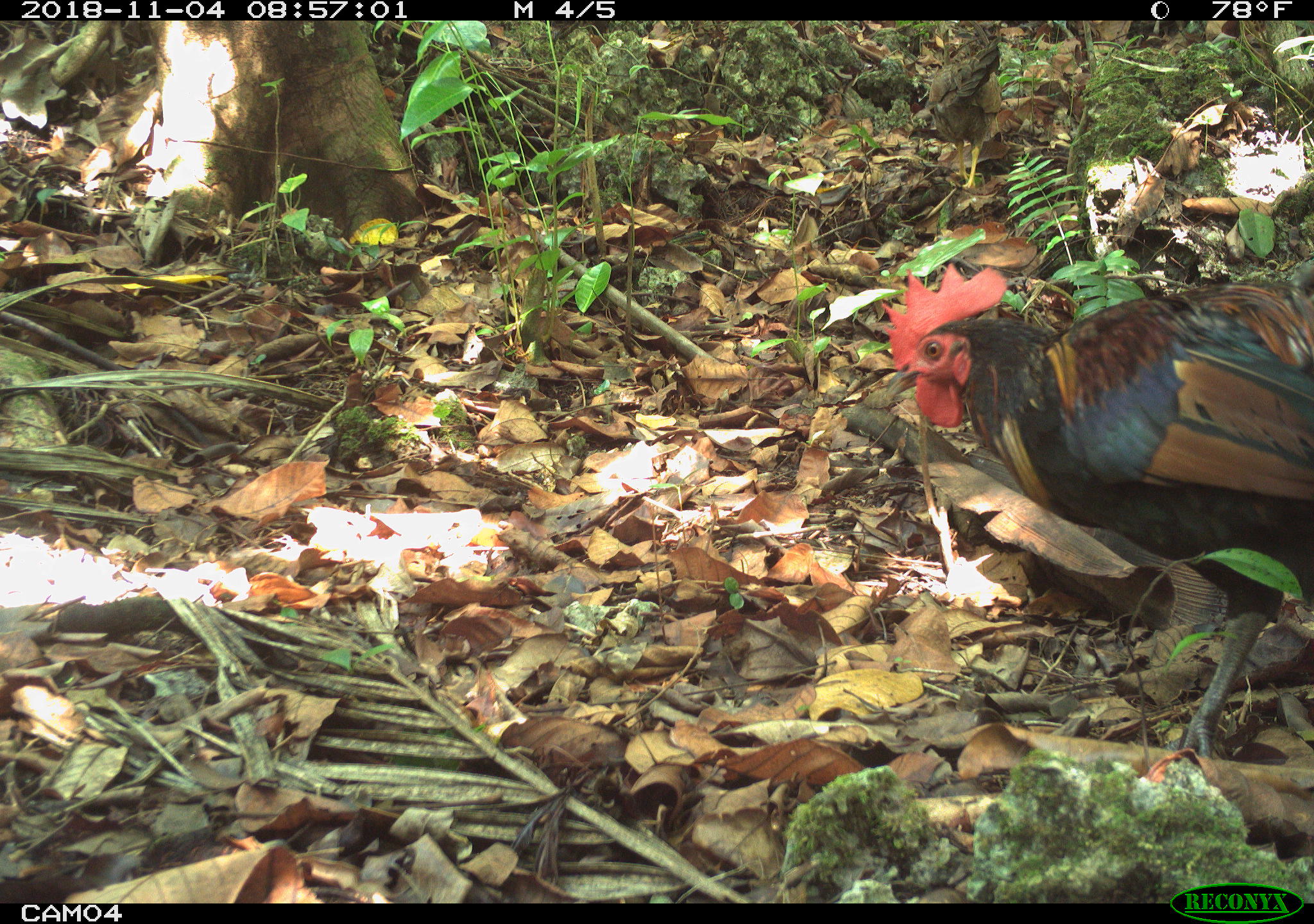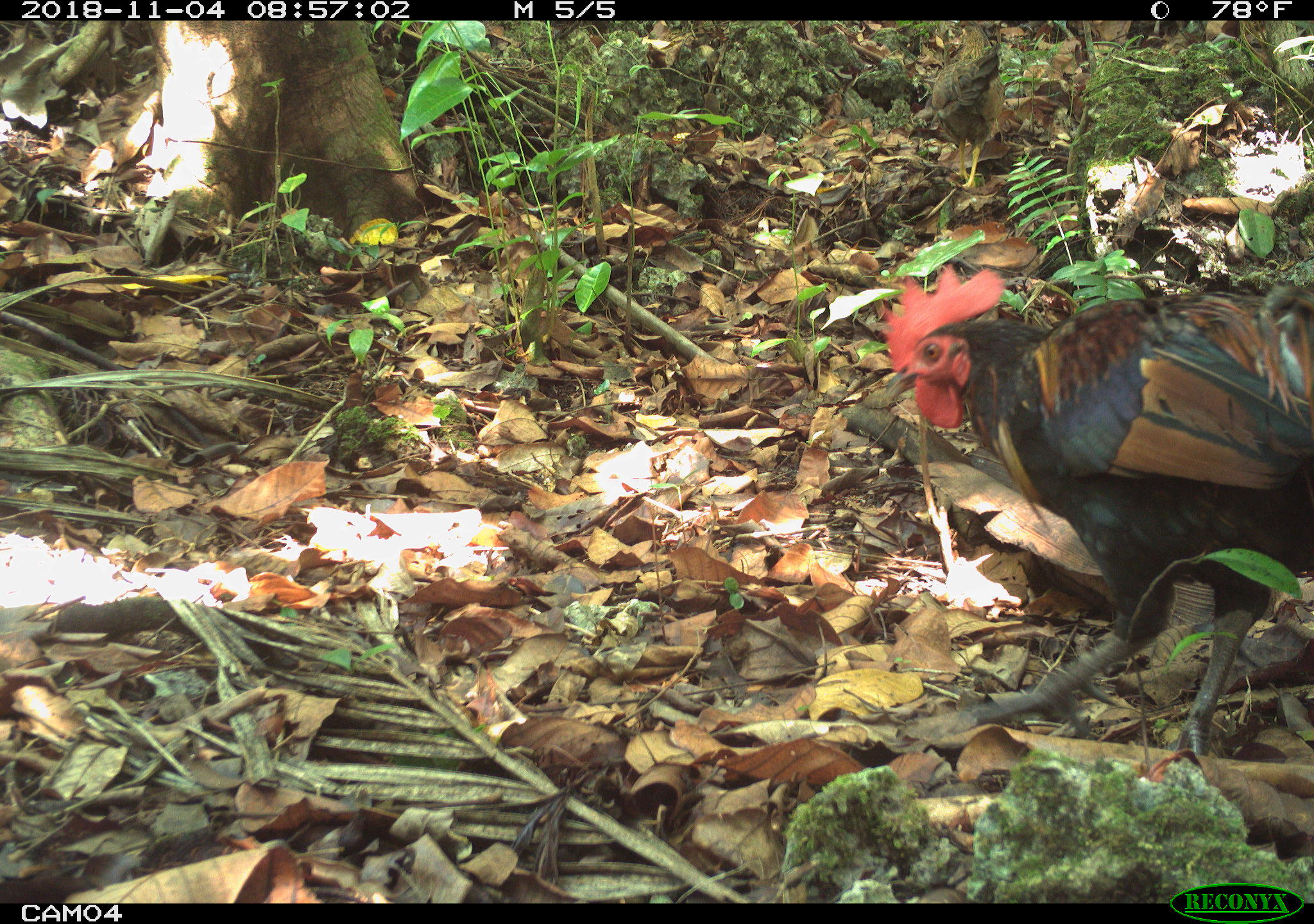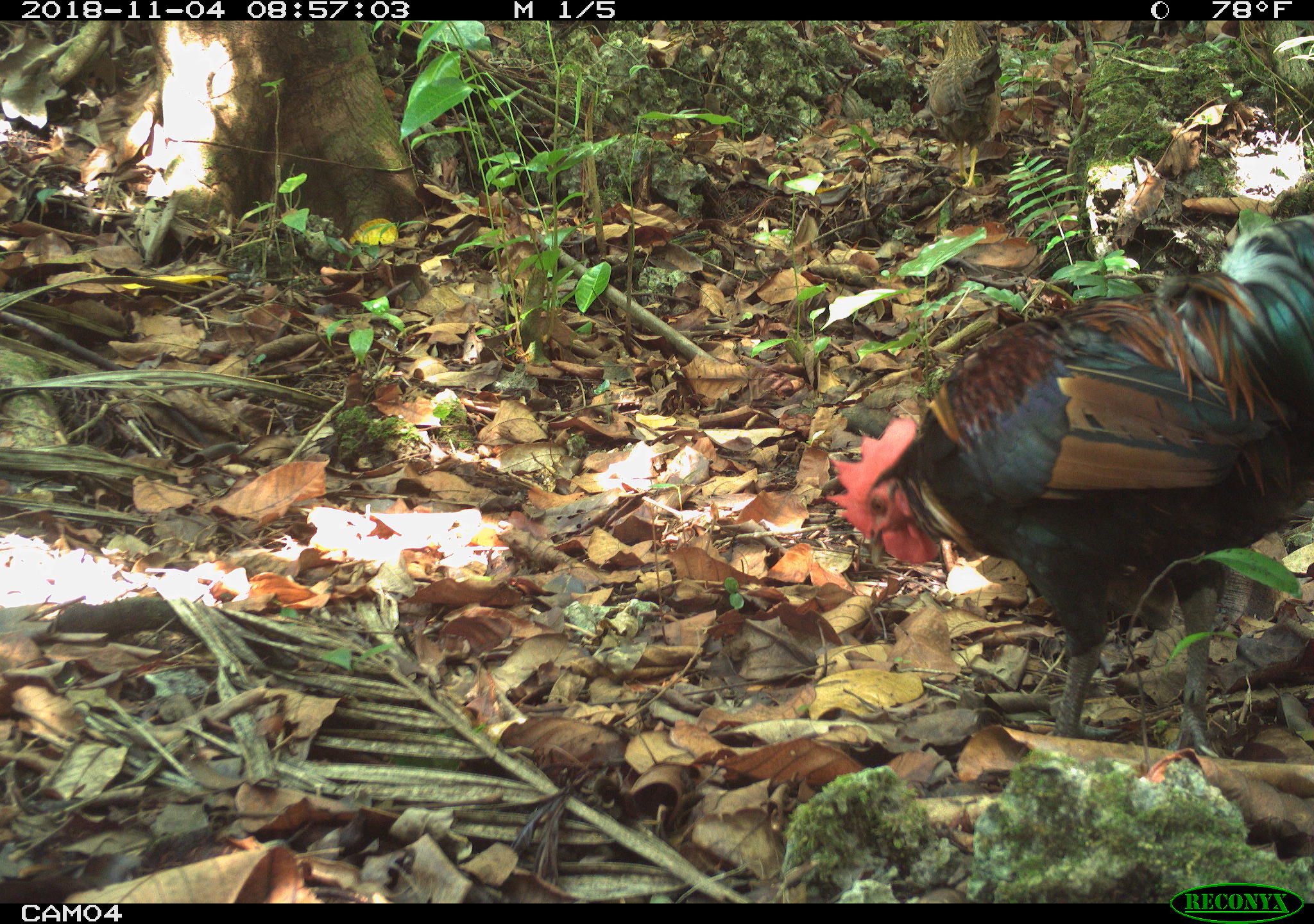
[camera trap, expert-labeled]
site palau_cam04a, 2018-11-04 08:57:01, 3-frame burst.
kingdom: Animalia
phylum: Chordata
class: Aves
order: Galliformes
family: Phasianidae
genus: Gallus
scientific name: Gallus gallus domesticus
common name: rooster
Rooster (Gallus gallus domesticus).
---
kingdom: Animalia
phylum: Chordata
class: Aves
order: Galliformes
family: Phasianidae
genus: Gallus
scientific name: Gallus gallus domesticus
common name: domestic chicken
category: chicken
Chicken (domestic chicken) (Gallus gallus domesticus).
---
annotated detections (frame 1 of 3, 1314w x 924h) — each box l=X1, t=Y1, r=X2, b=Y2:
chicken: l=927, t=25, r=1012, b=193
rooster: l=874, t=230, r=1314, b=773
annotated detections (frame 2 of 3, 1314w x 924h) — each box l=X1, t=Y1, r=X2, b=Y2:
rooster: l=874, t=253, r=1314, b=776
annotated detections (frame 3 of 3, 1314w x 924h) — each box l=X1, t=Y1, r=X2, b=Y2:
chicken: l=914, t=25, r=1003, b=189
rooster: l=830, t=189, r=1314, b=759